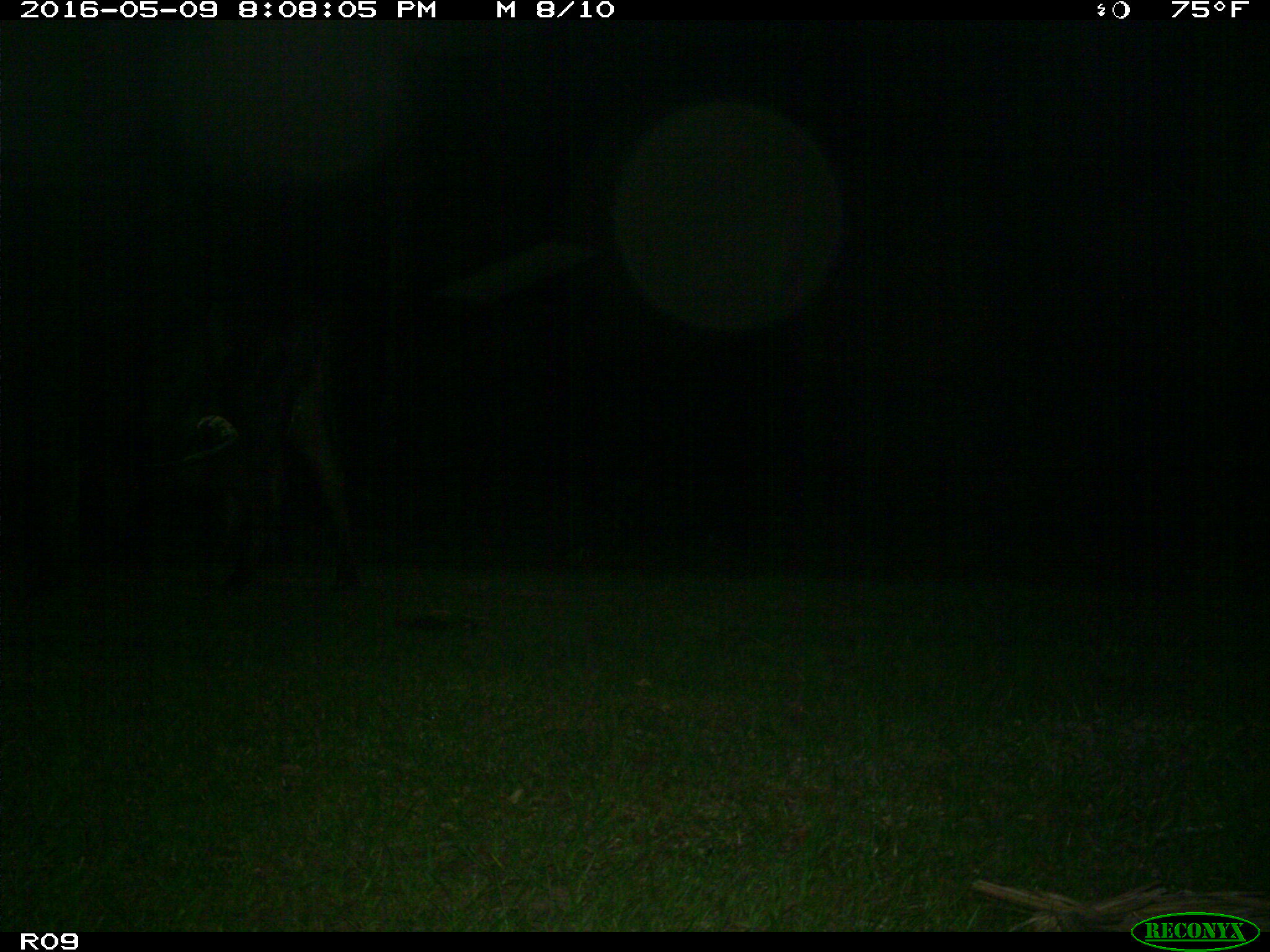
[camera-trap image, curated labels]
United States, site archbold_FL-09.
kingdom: Animalia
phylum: Chordata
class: Mammalia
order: Artiodactyla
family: Bovidae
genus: Bos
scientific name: Bos taurus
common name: domestic cow